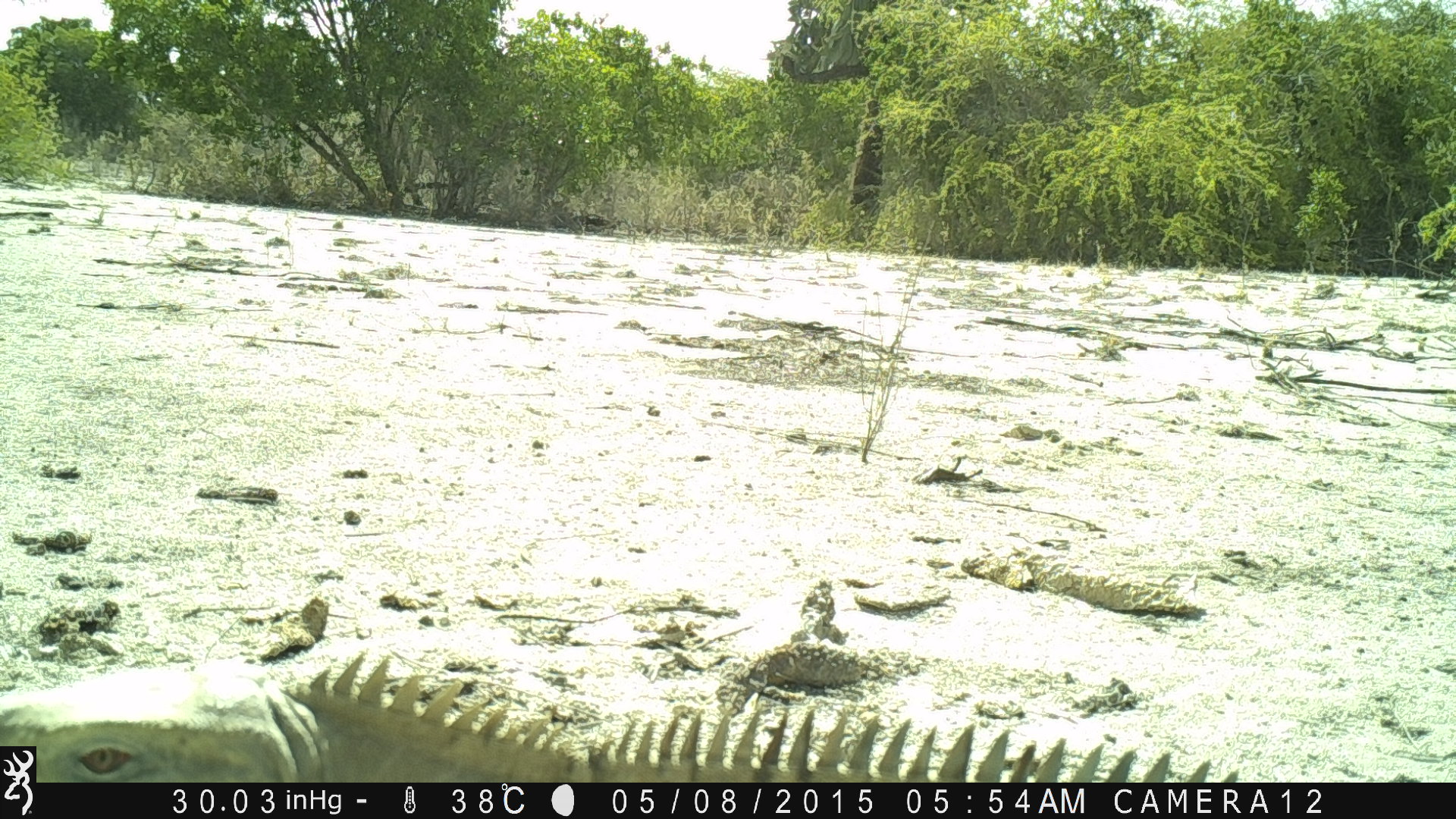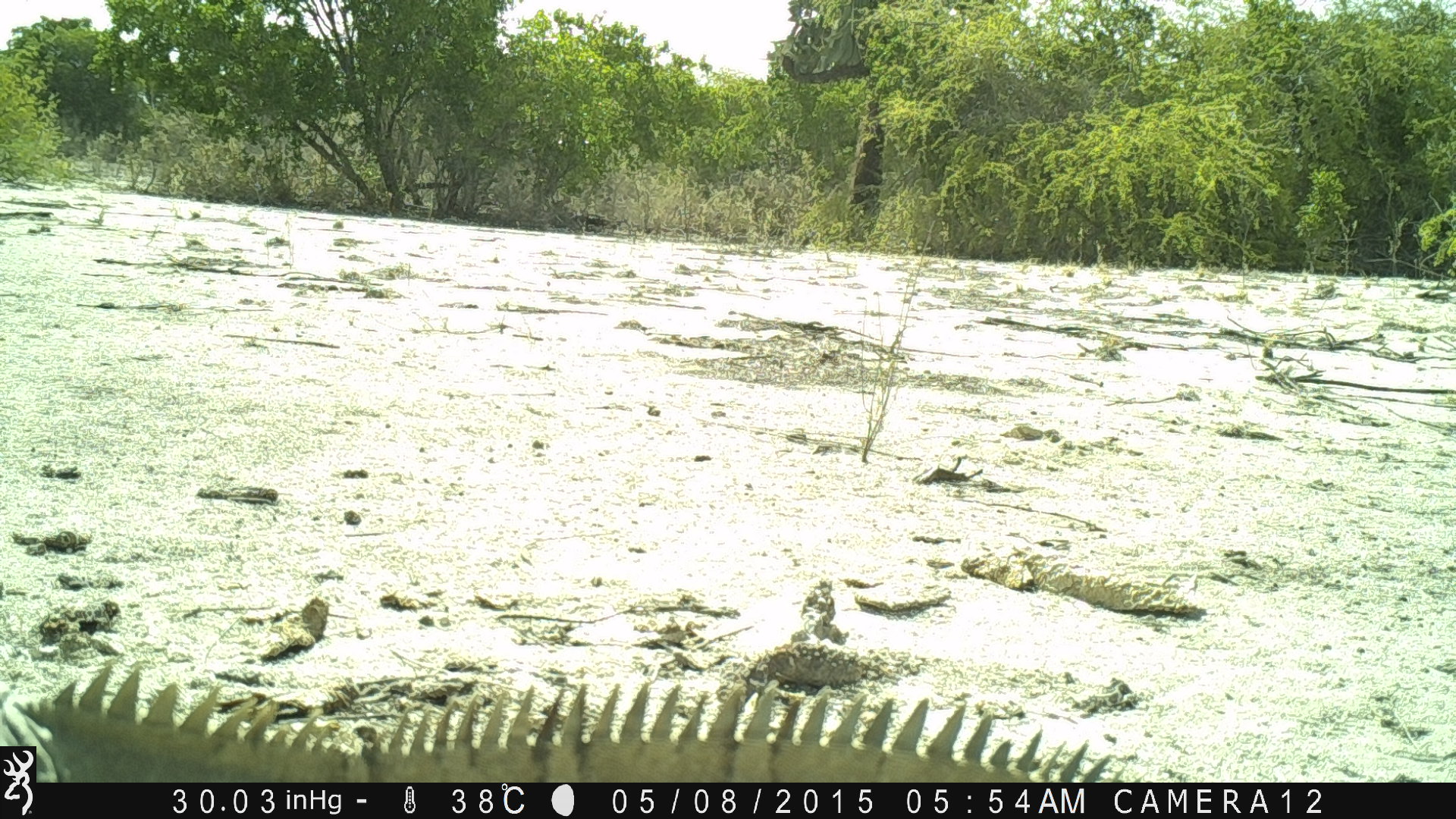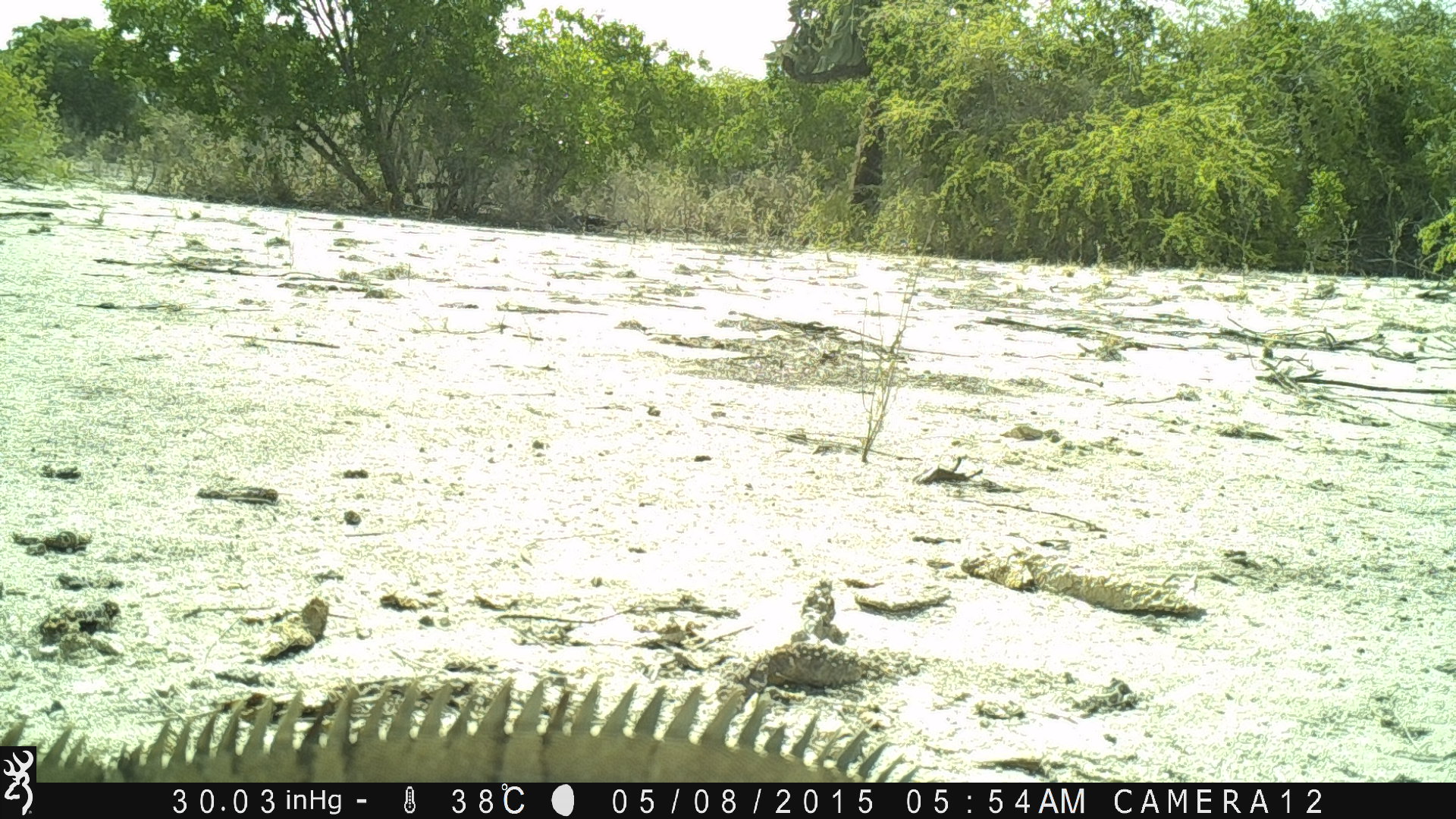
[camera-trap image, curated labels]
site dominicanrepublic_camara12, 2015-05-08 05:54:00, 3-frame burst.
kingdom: Animalia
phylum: Chordata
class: Reptilia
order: Squamata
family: Iguanidae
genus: Iguana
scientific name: Iguana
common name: typical iguanas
Iguana (typical iguanas).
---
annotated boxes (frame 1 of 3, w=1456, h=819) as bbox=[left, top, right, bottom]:
iguana: bbox=[54, 654, 1252, 782]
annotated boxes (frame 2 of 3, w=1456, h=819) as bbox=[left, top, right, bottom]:
iguana: bbox=[35, 667, 1187, 787]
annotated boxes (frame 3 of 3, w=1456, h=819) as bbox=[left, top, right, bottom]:
iguana: bbox=[48, 666, 1006, 782]